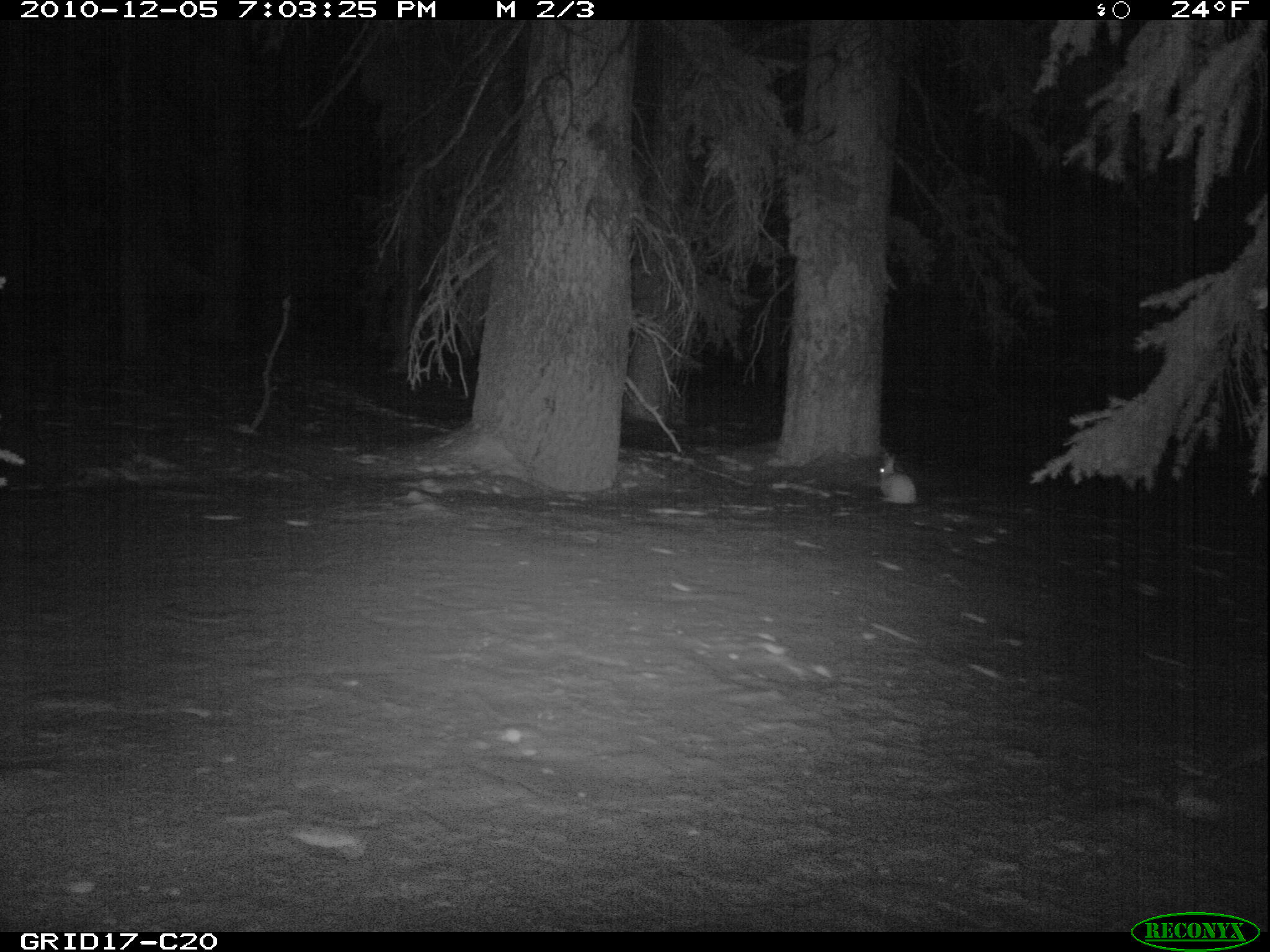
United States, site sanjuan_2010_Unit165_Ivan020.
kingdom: Animalia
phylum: Chordata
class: Mammalia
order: Lagomorpha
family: Leporidae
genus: Lepus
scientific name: Lepus americanus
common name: snowshoe hare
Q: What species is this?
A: Lepus americanus (snowshoe hare).